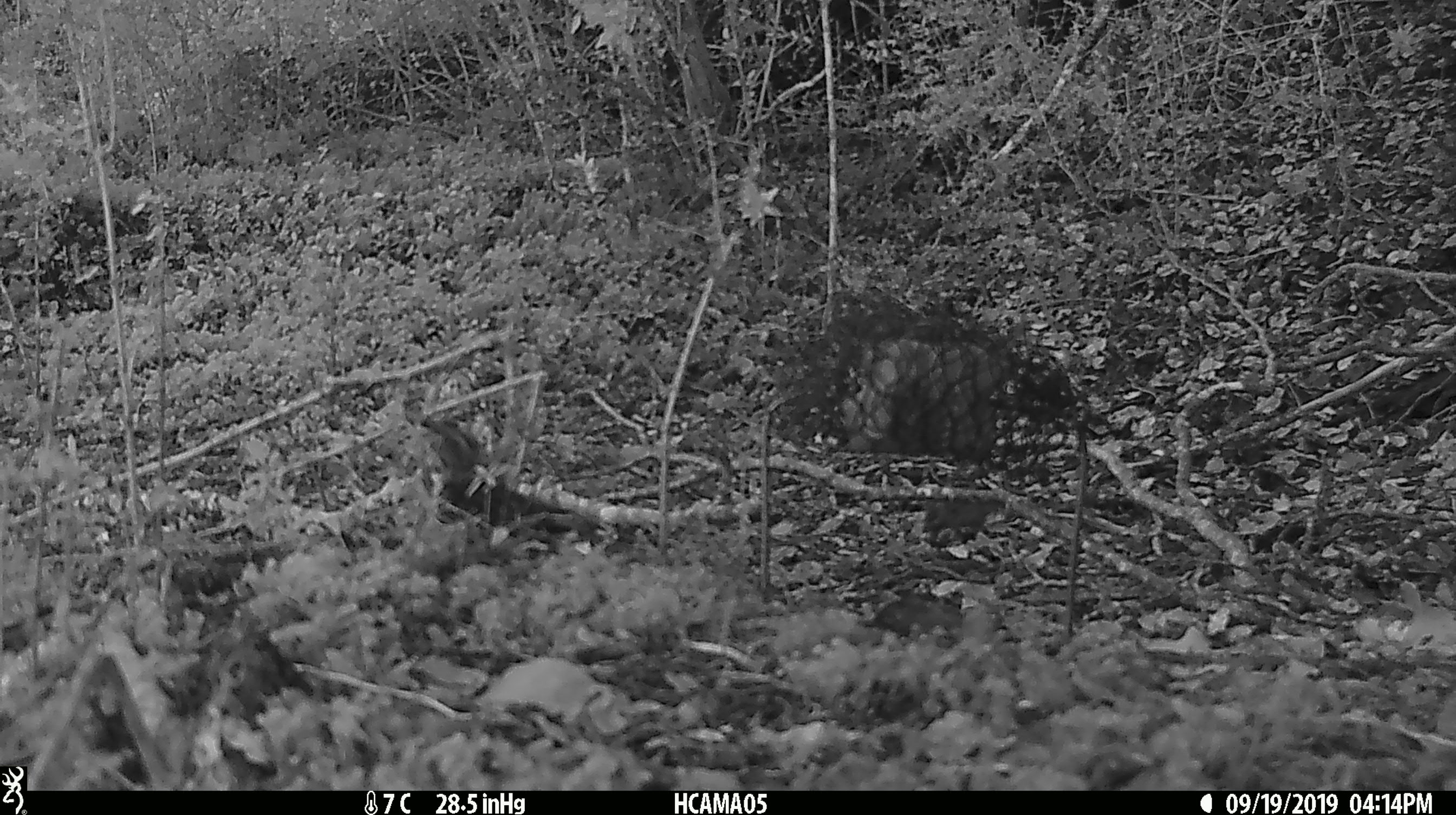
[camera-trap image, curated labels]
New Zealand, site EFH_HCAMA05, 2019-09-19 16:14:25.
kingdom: Animalia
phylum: Chordata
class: Mammalia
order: Rodentia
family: Muridae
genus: Mus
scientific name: Mus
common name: mouse